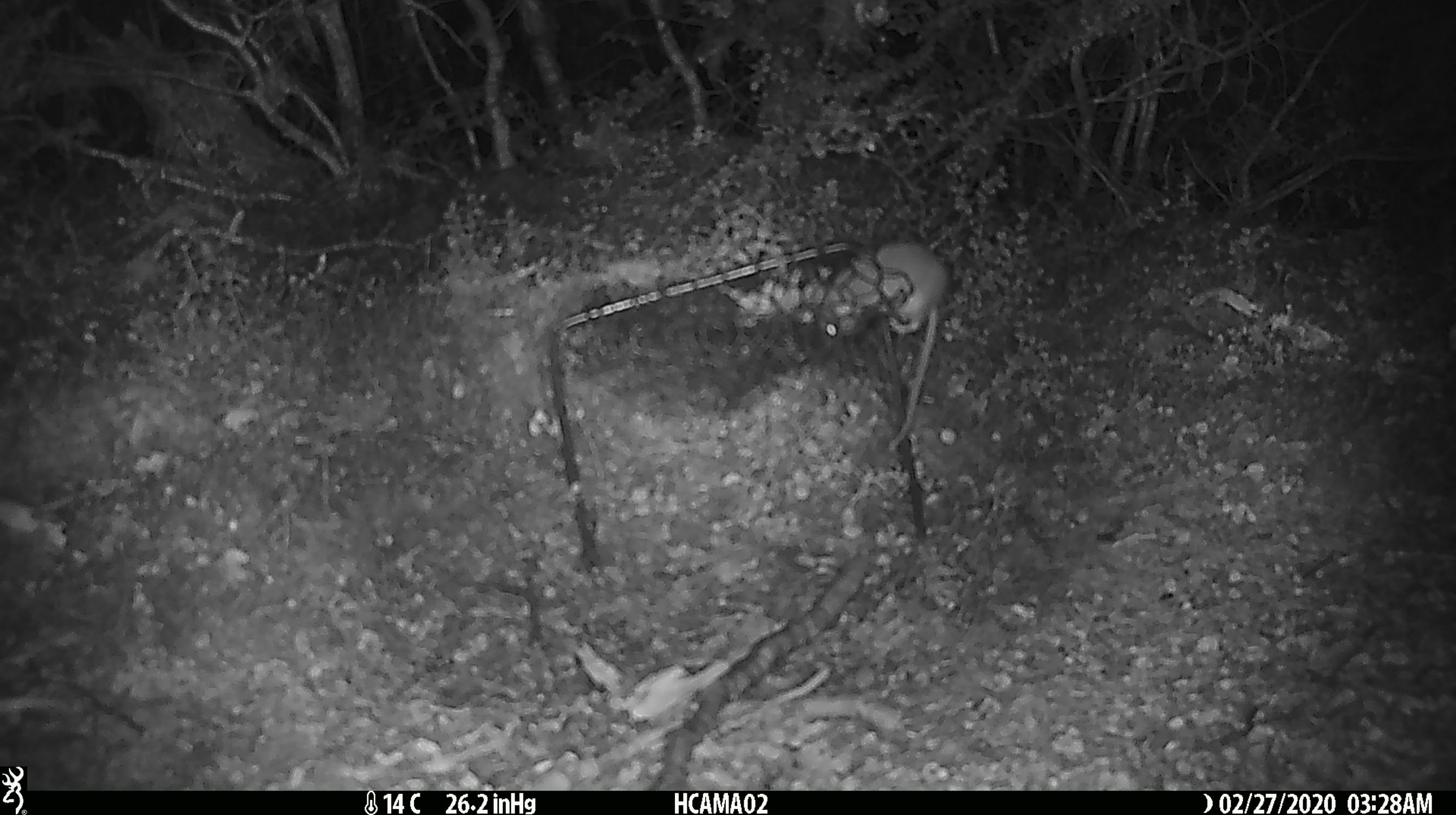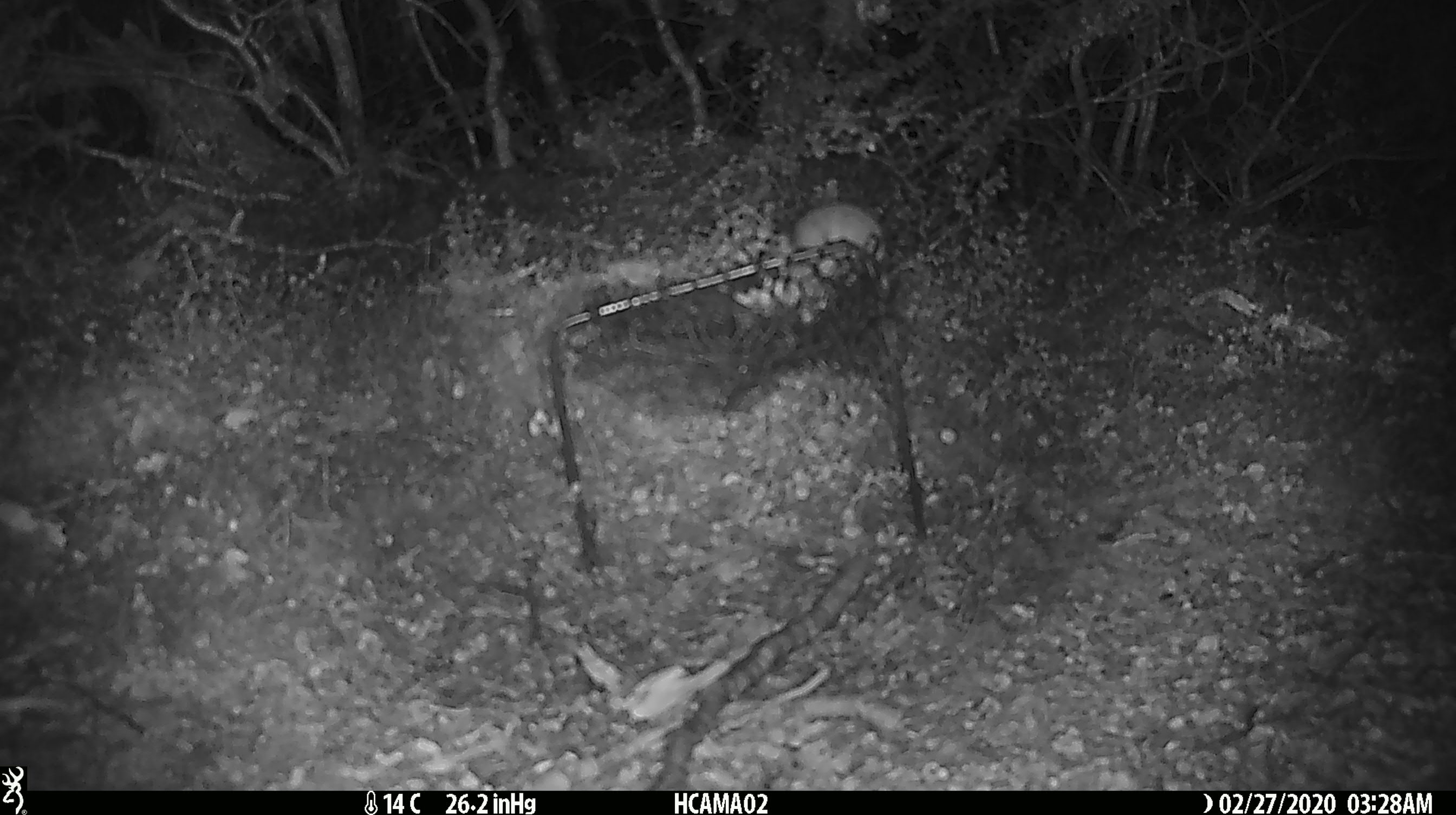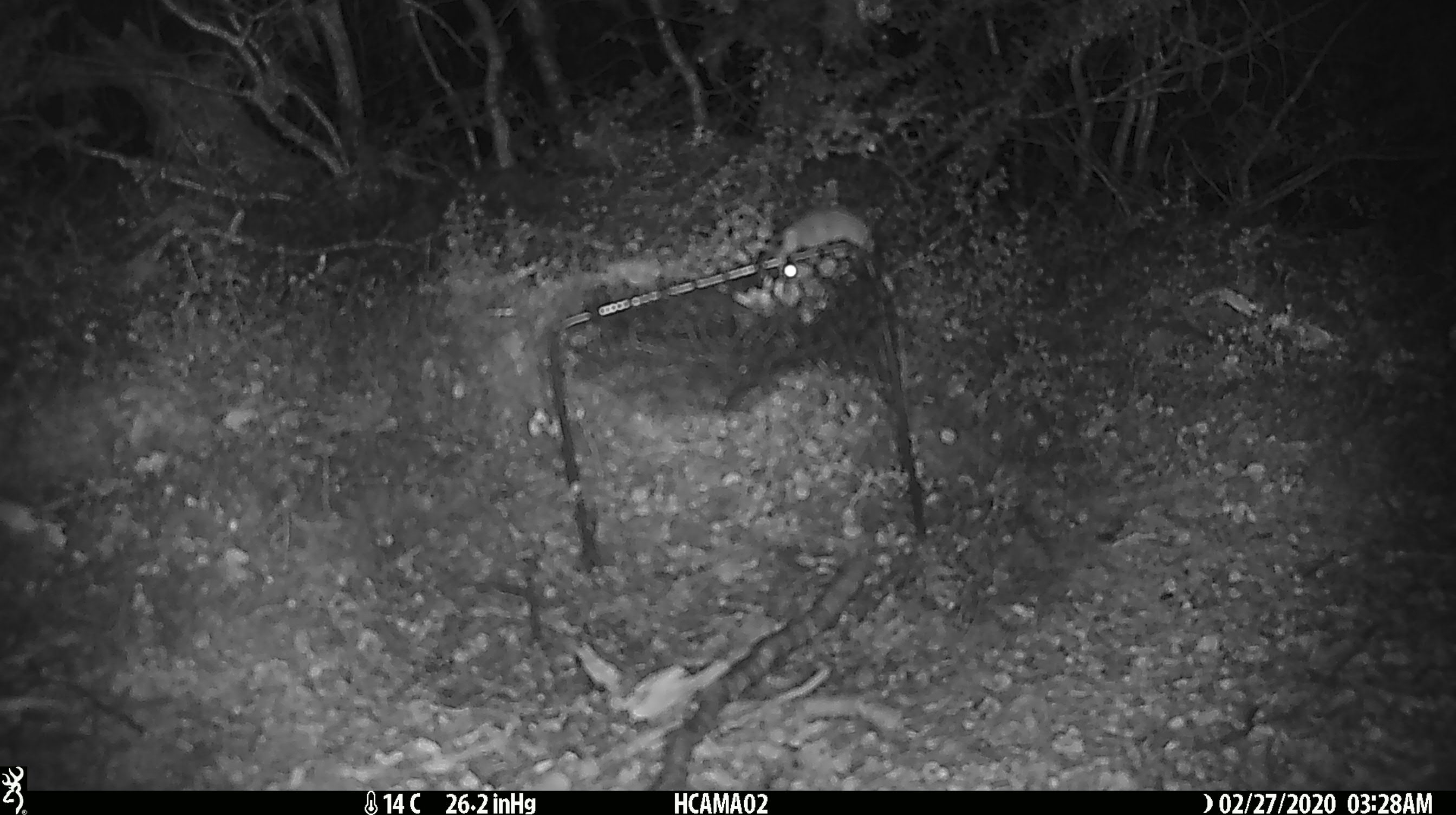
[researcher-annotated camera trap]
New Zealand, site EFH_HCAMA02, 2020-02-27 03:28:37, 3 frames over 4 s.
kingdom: Animalia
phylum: Chordata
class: Mammalia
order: Rodentia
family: Muridae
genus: Mus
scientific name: Mus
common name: mouse